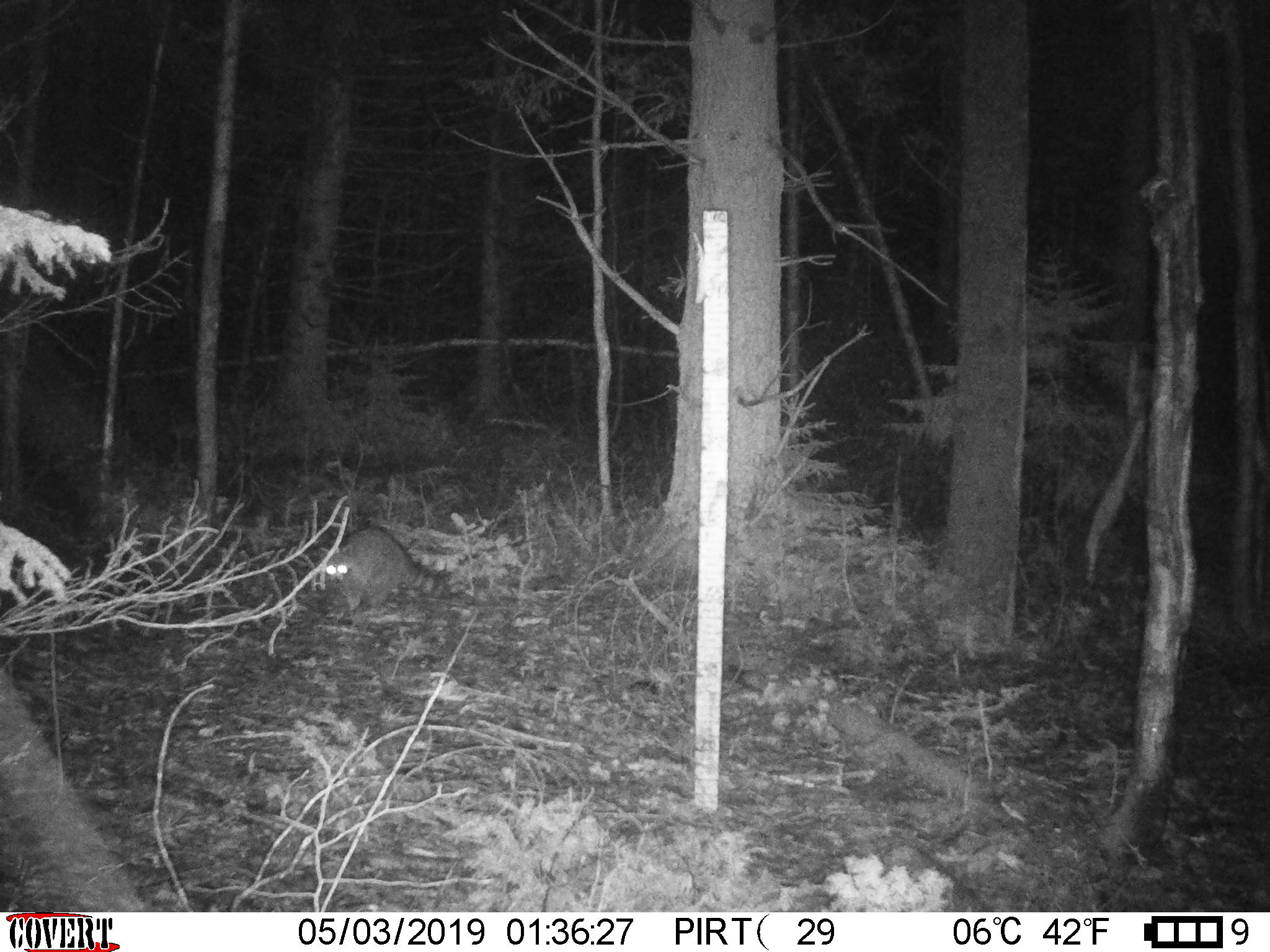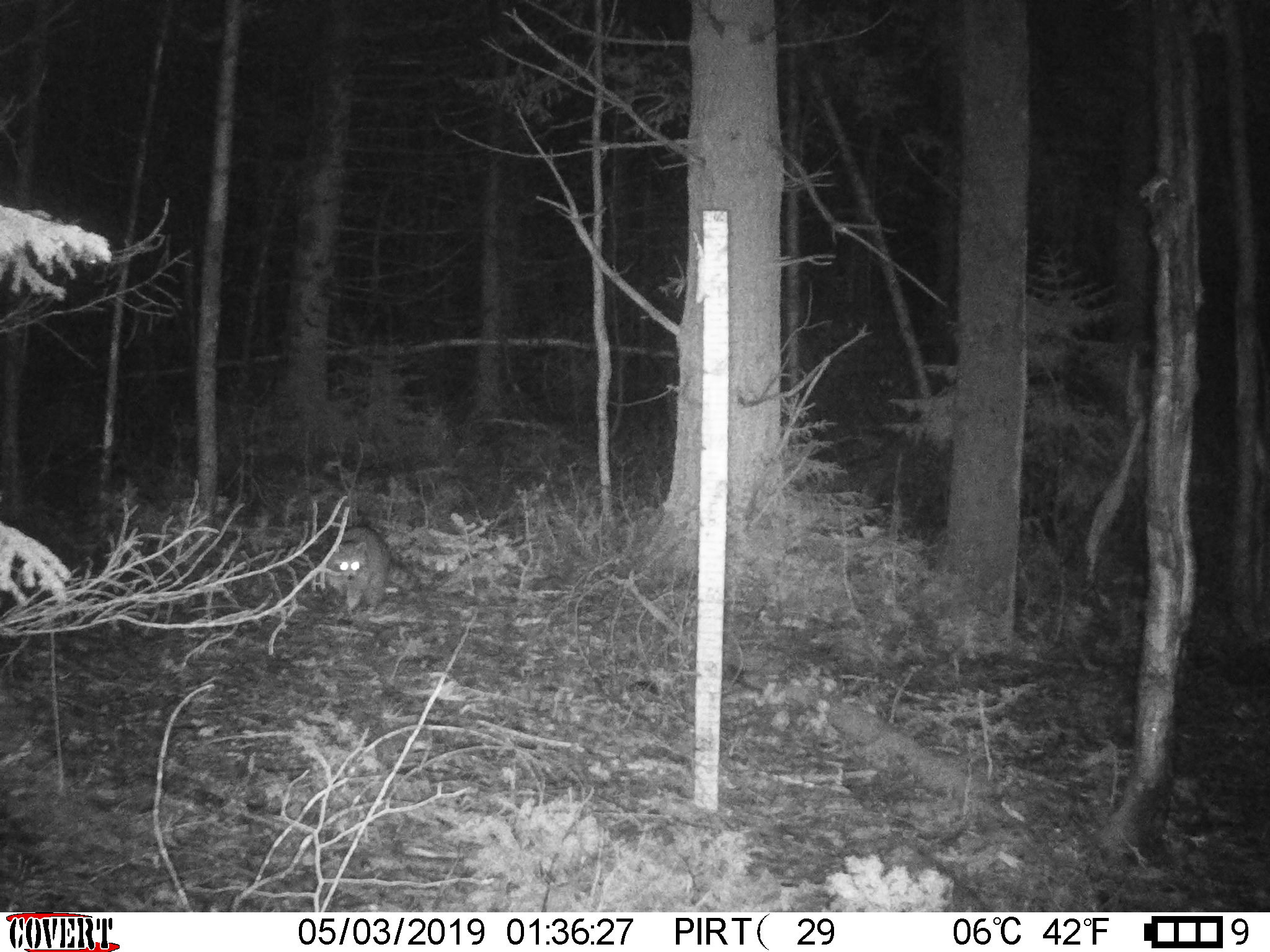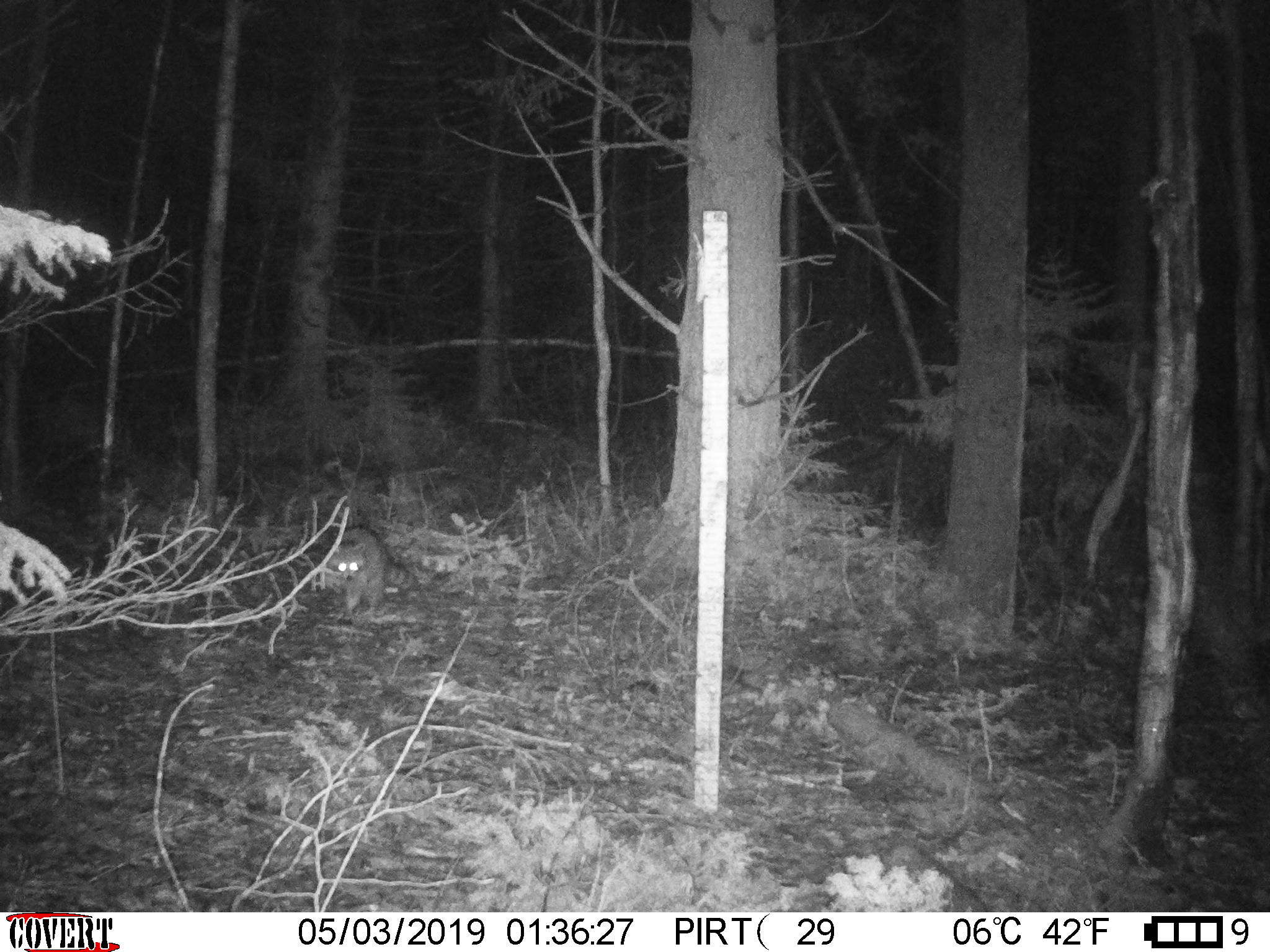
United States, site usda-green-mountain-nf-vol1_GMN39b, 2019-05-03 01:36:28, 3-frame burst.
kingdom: Animalia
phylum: Chordata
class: Mammalia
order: Carnivora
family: Procyonidae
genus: Procyon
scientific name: Procyon lotor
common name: raccoon